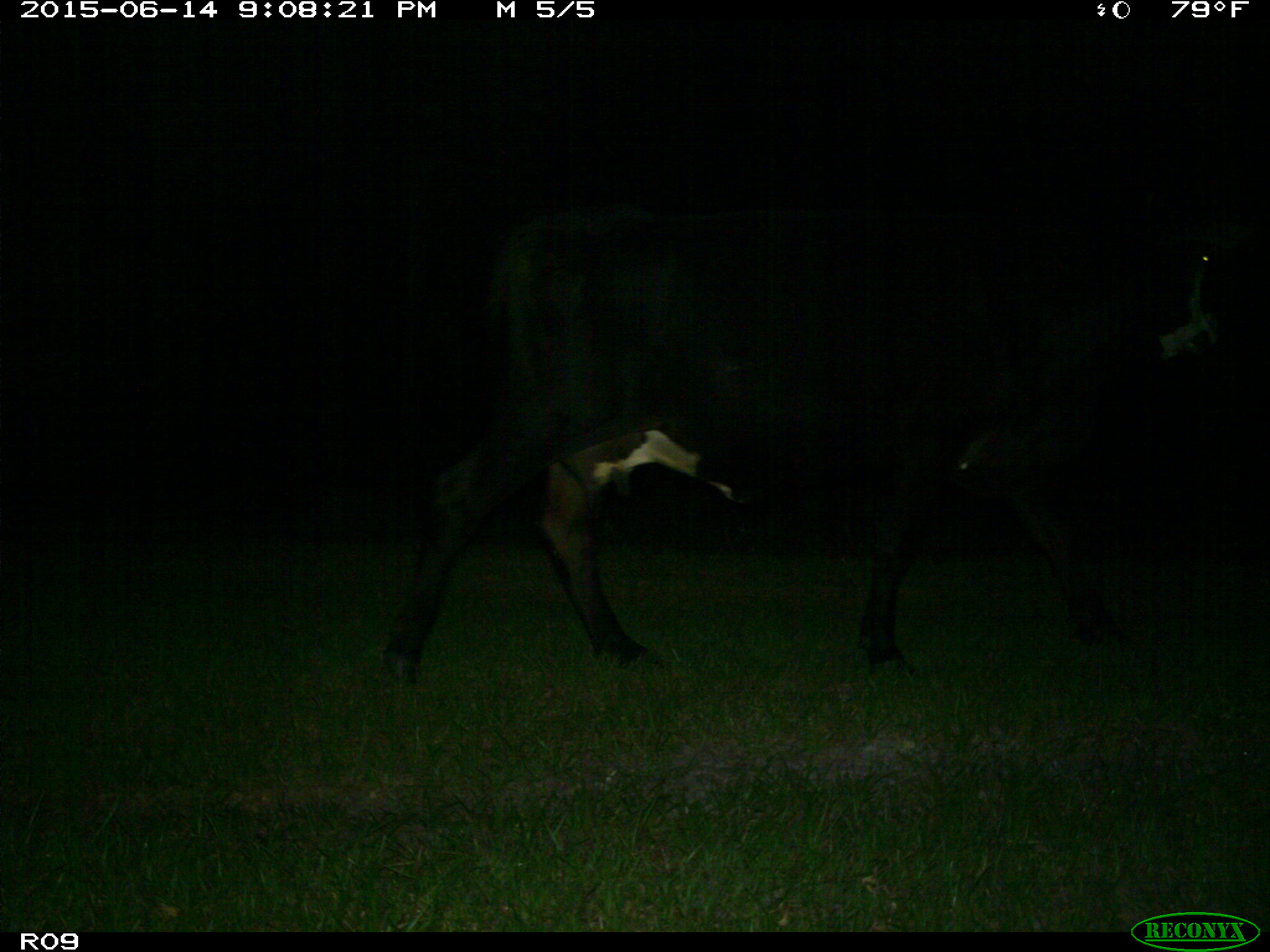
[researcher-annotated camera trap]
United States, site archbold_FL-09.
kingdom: Animalia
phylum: Chordata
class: Mammalia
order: Artiodactyla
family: Bovidae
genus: Bos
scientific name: Bos taurus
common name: domestic cow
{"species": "Bos taurus (domestic cow)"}